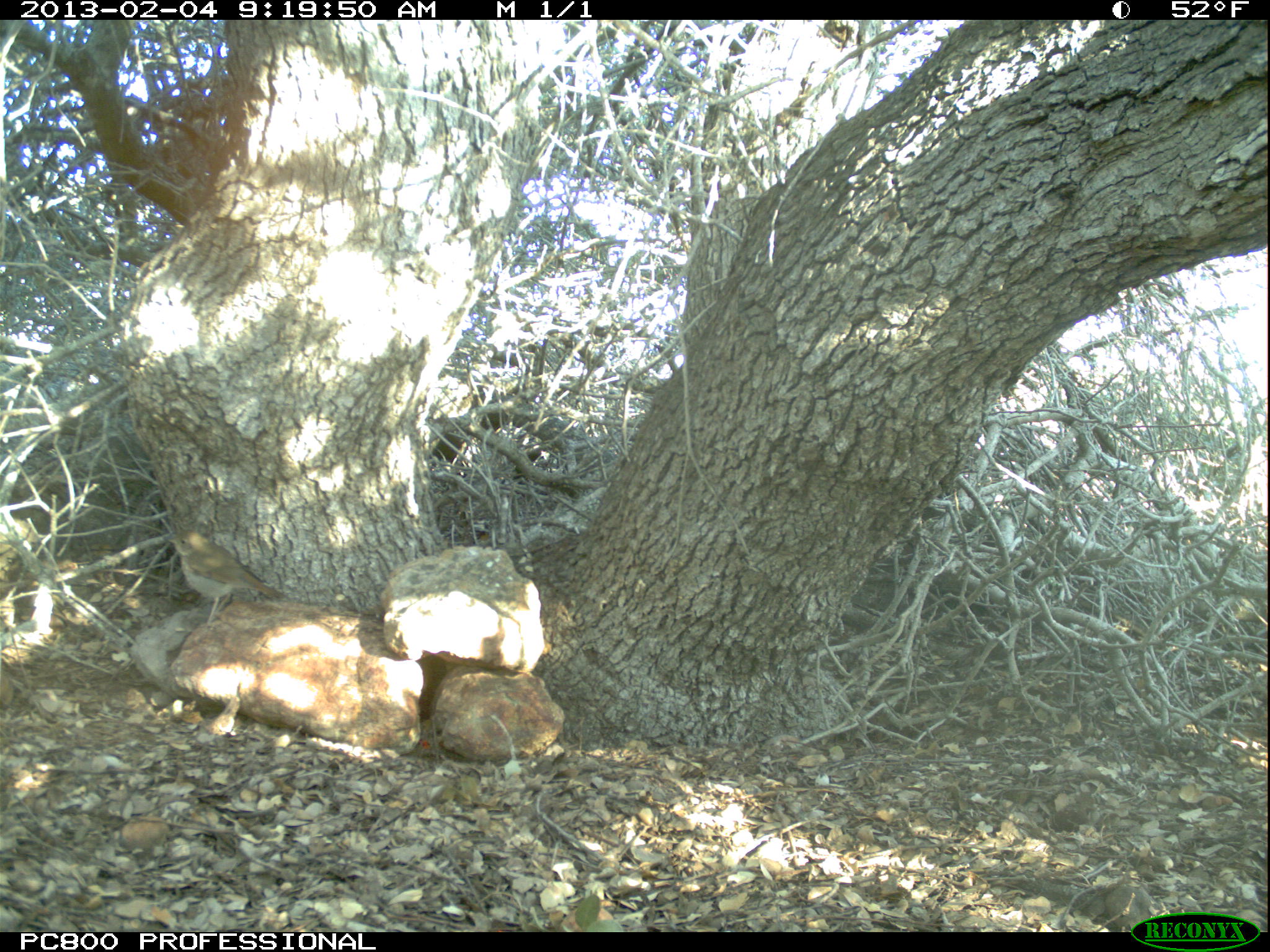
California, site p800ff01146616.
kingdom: Animalia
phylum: Chordata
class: Aves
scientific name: Aves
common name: bird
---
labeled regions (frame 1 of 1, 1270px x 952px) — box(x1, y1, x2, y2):
bird: box(163, 529, 290, 628)